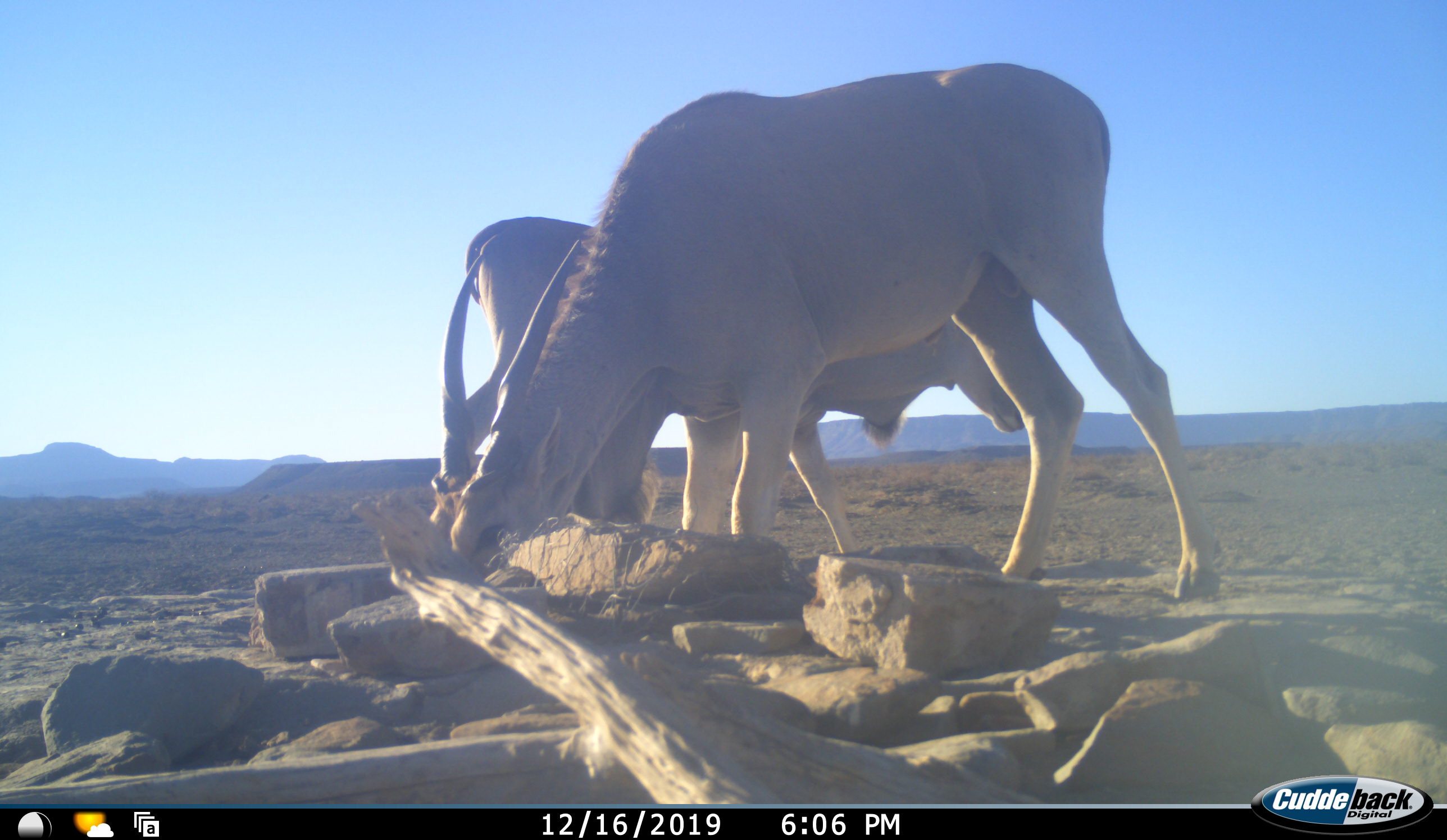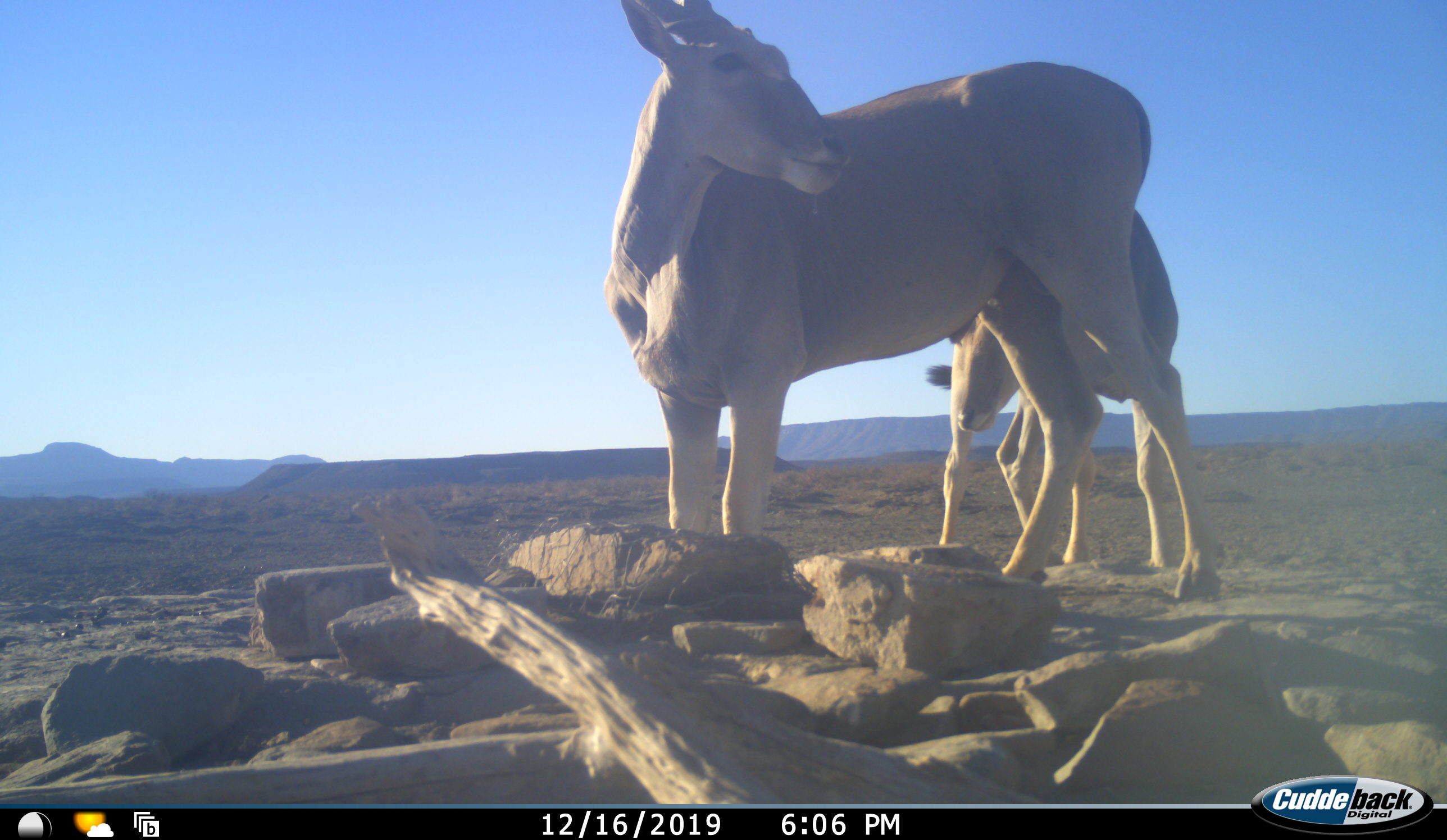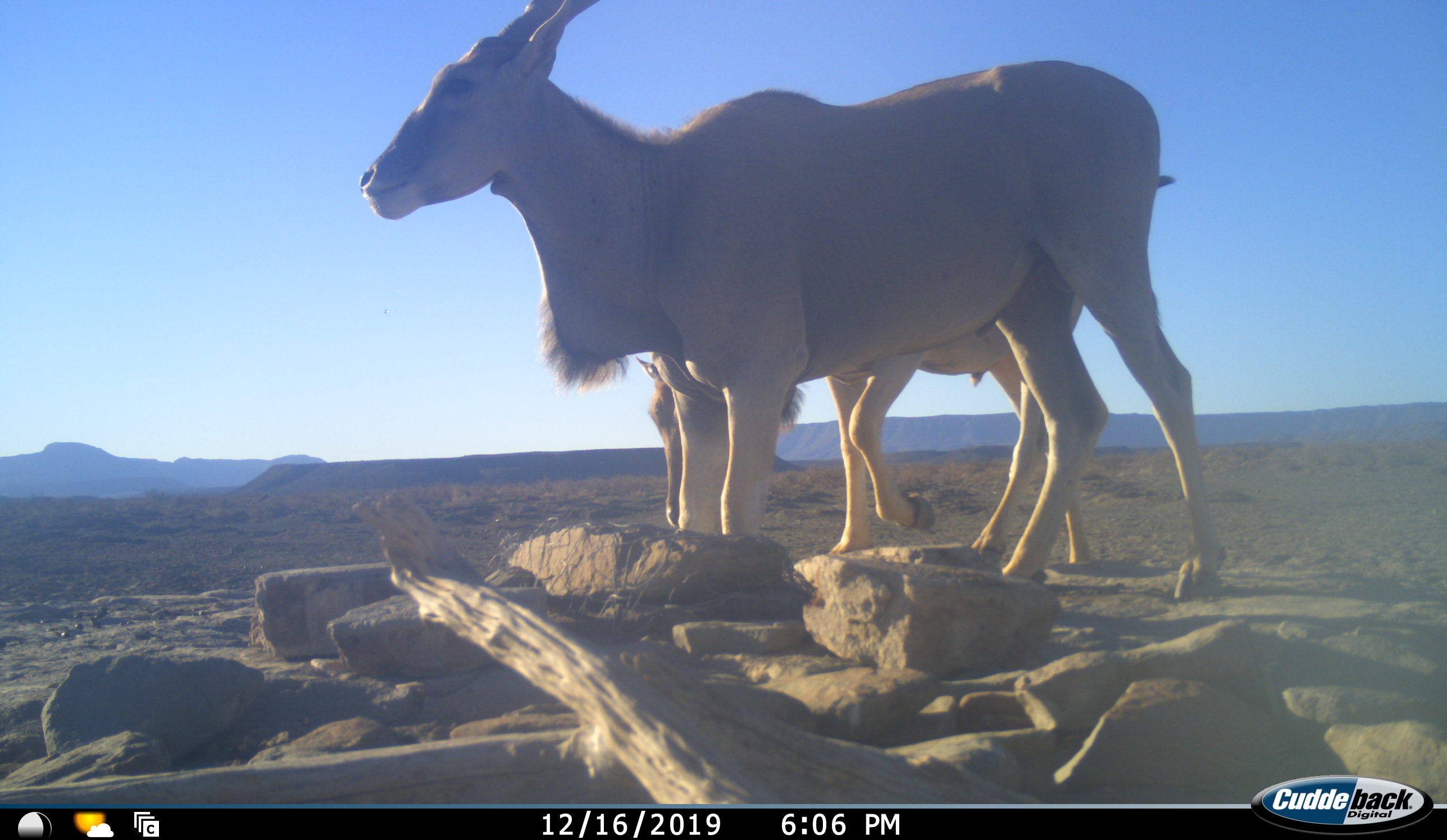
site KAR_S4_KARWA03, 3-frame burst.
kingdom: Animalia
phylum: Chordata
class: Mammalia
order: Artiodactyla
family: Bovidae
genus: Tragelaphus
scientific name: Tragelaphus oryx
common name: eland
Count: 2.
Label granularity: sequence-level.